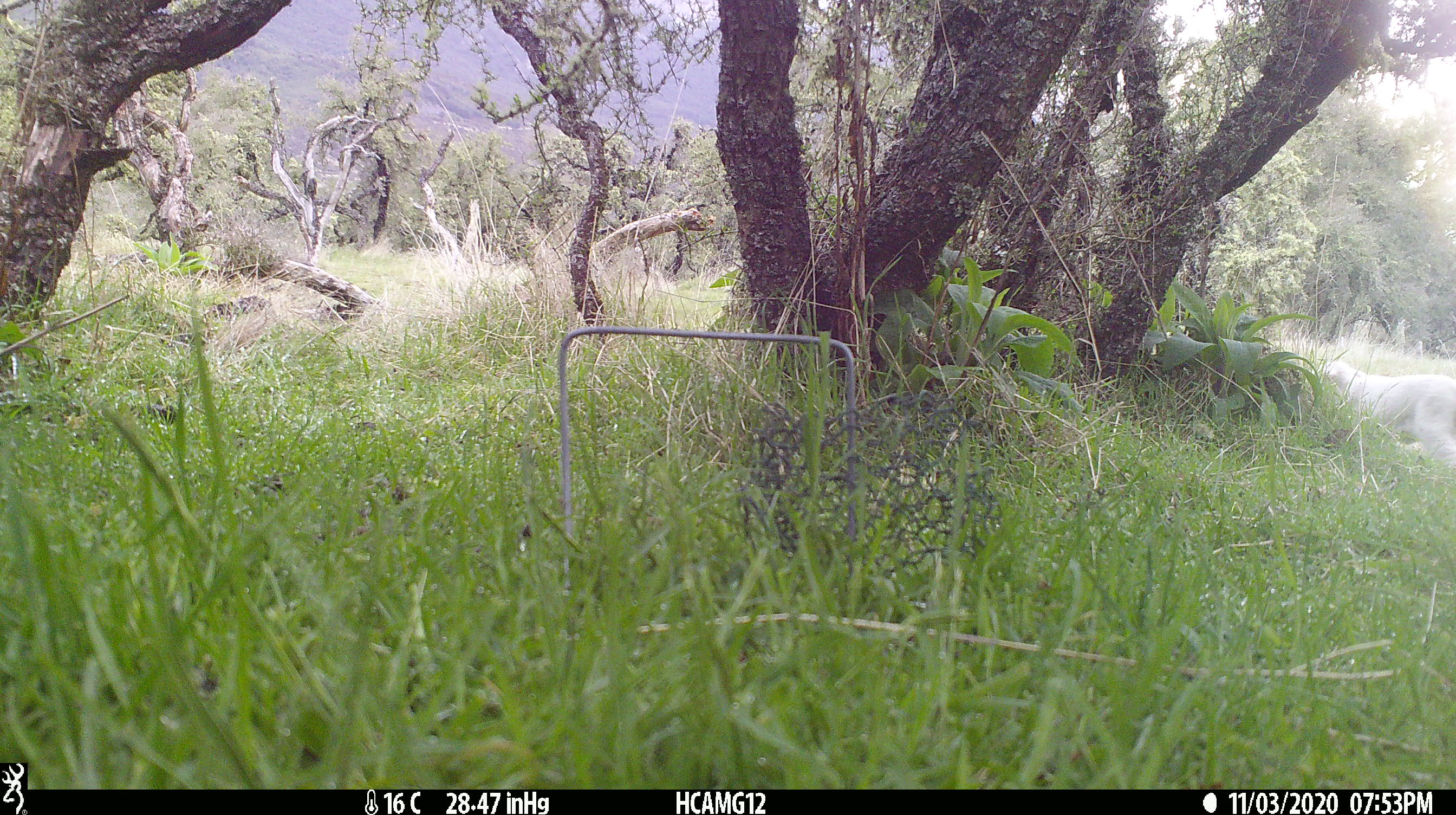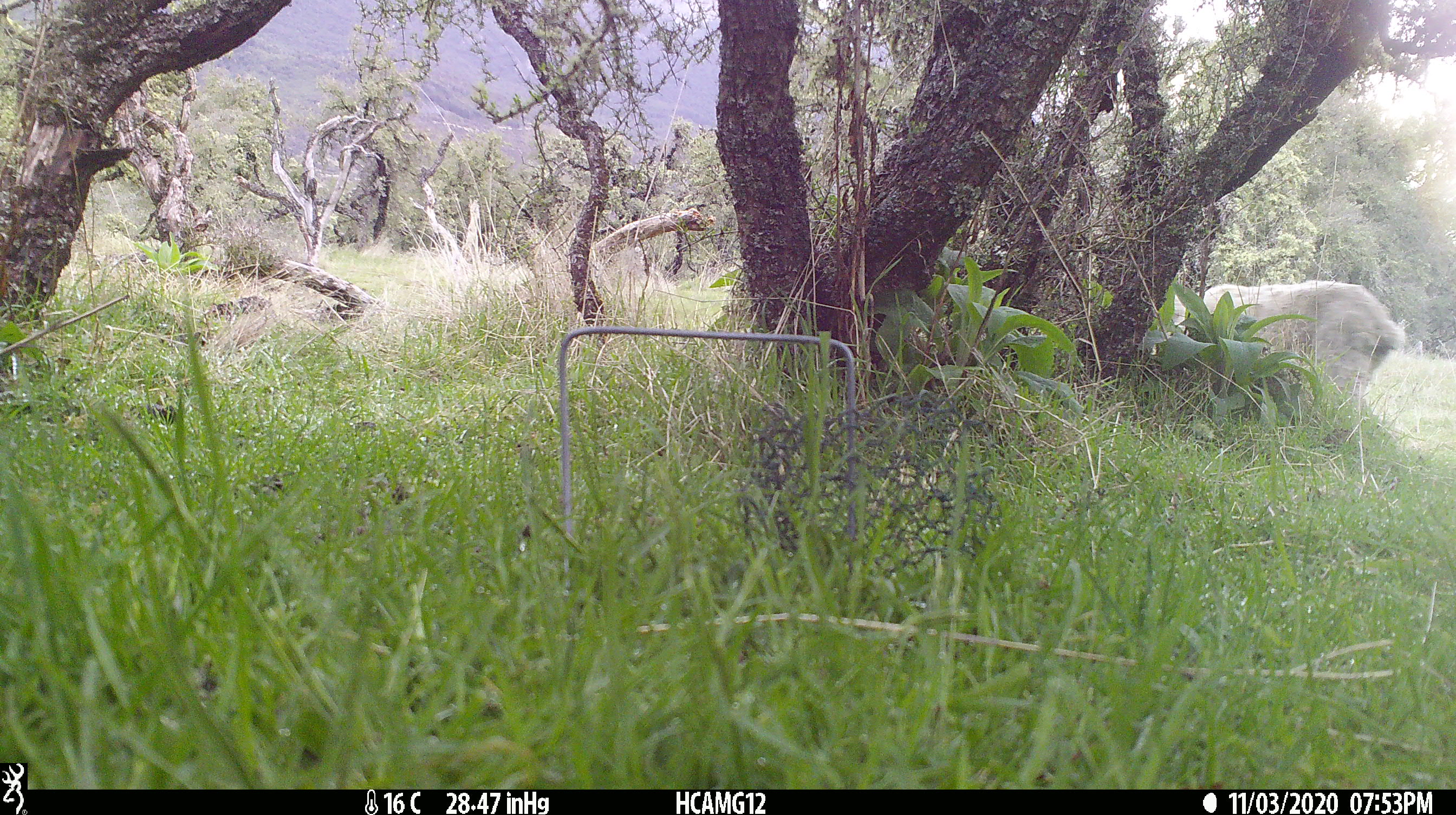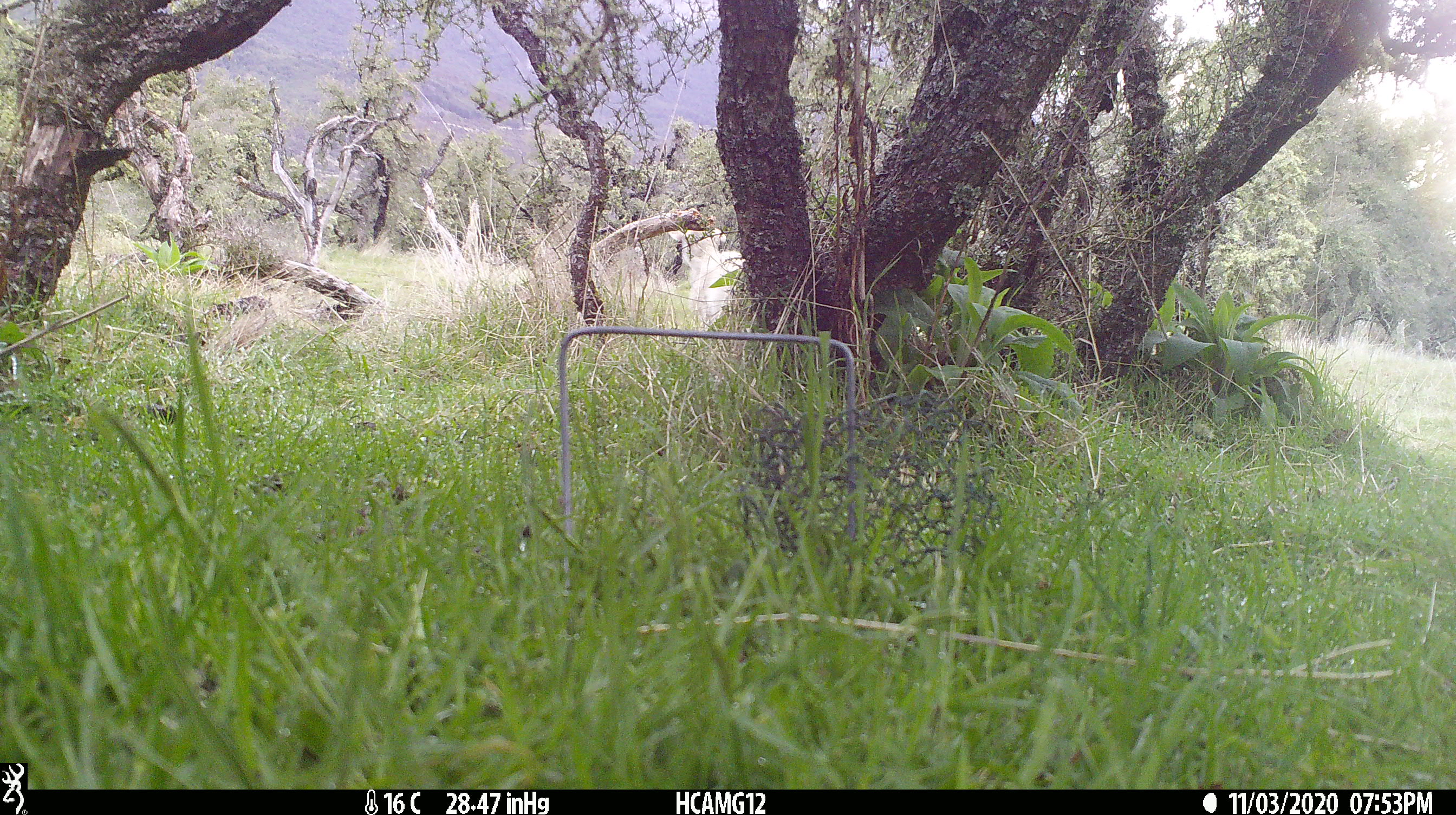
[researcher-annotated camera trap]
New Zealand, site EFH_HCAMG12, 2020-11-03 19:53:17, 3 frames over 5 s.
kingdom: Animalia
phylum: Chordata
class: Mammalia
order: Artiodactyla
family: Bovidae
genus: Ovis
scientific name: Ovis aries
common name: domestic sheep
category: sheep